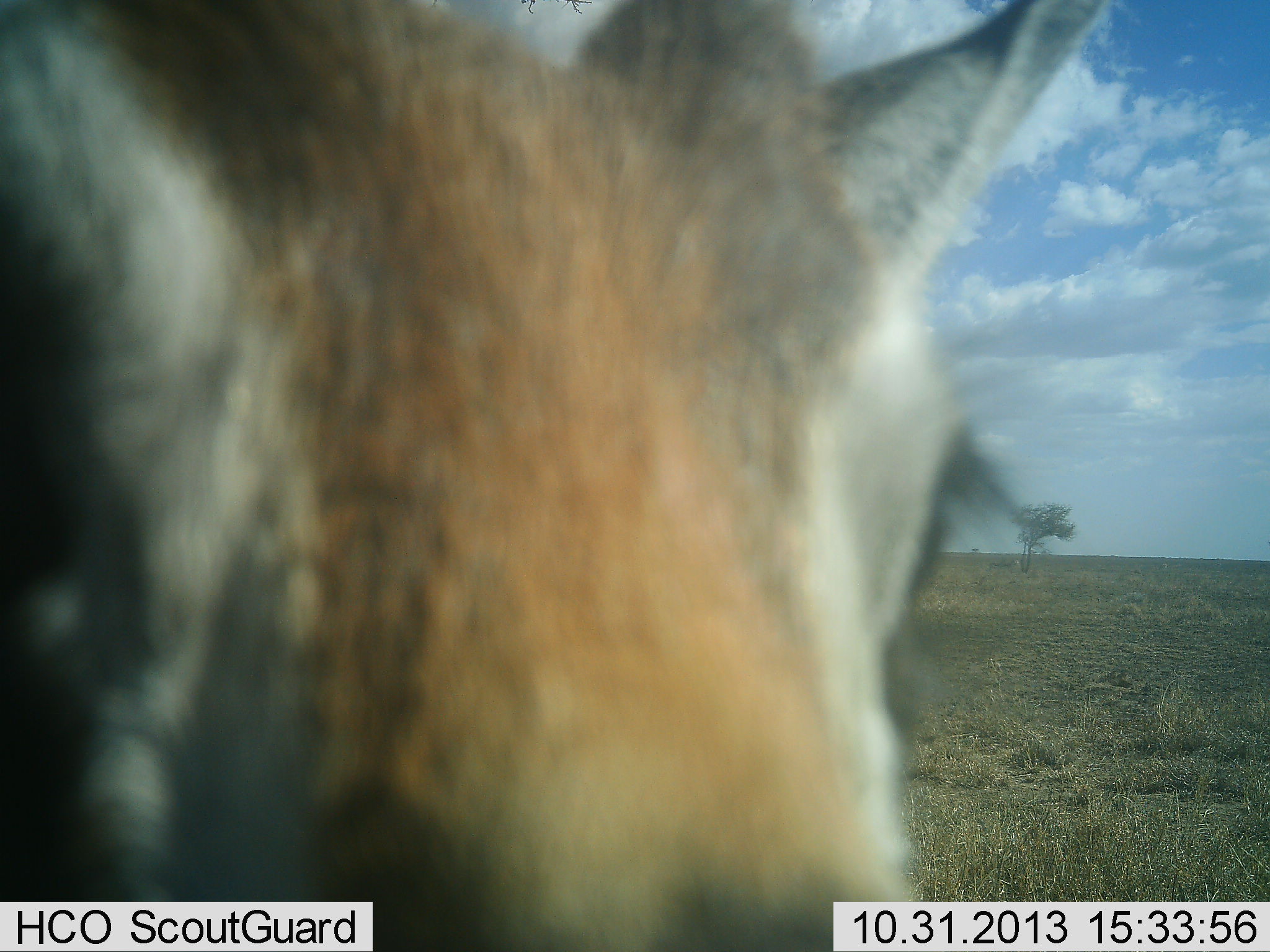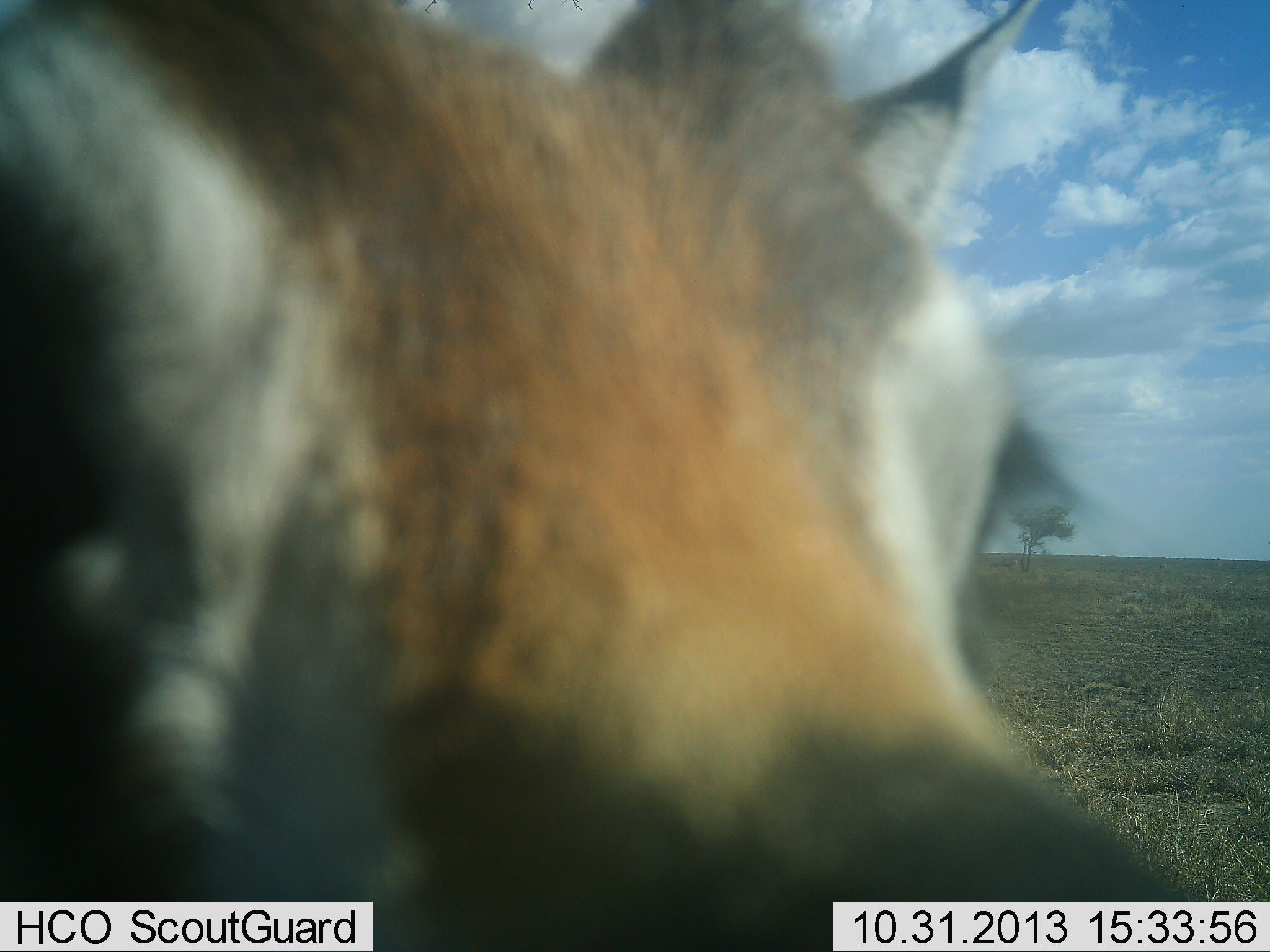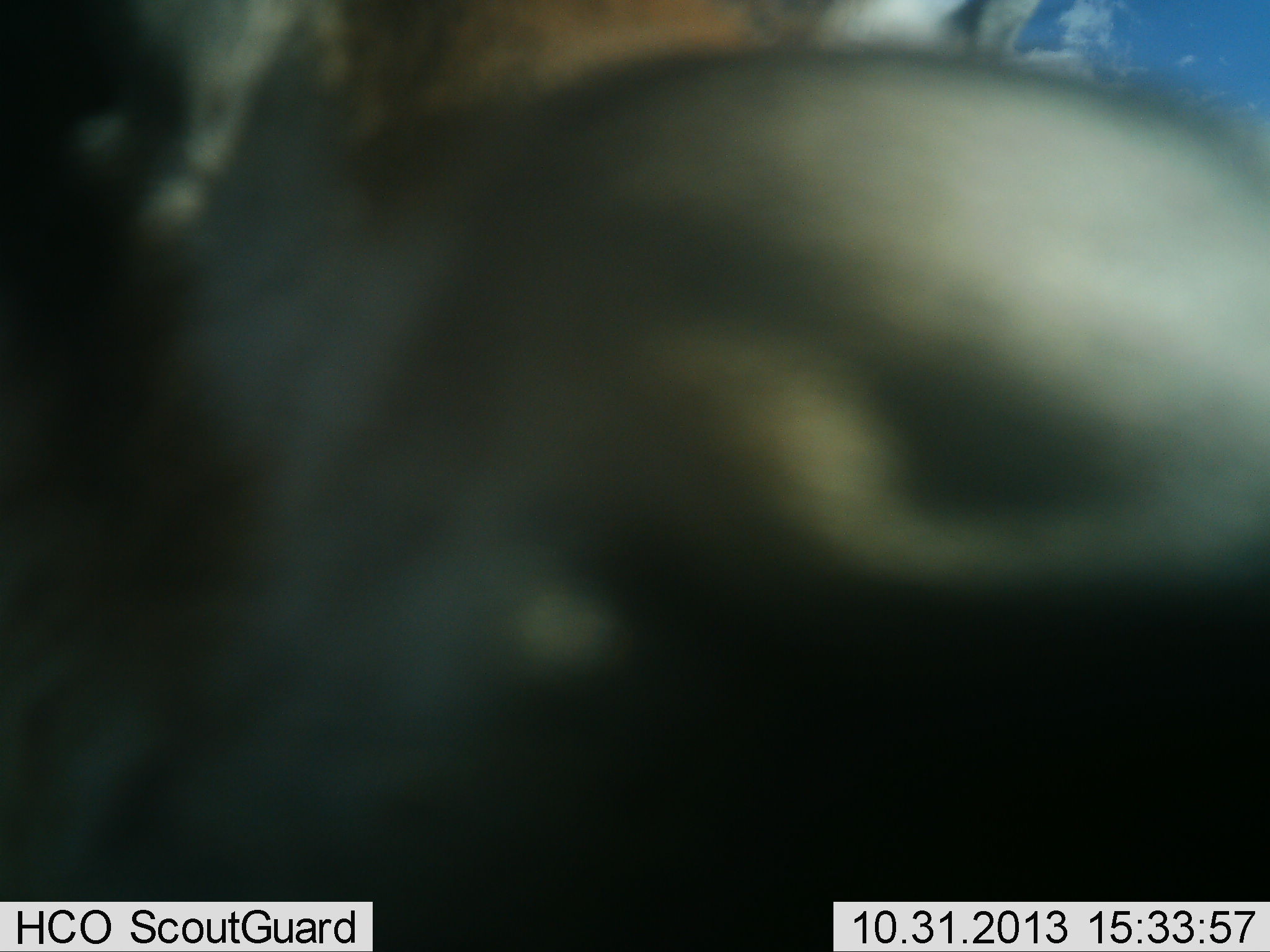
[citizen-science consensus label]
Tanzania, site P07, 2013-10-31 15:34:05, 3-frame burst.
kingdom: Animalia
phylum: Chordata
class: Mammalia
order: Artiodactyla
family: Bovidae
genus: Eudorcas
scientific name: Eudorcas thomsonii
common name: thomson's gazelle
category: gazellethomsons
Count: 1.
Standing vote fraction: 90%.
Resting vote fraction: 0%.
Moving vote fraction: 0%.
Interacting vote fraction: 10%.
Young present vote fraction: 0%.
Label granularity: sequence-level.